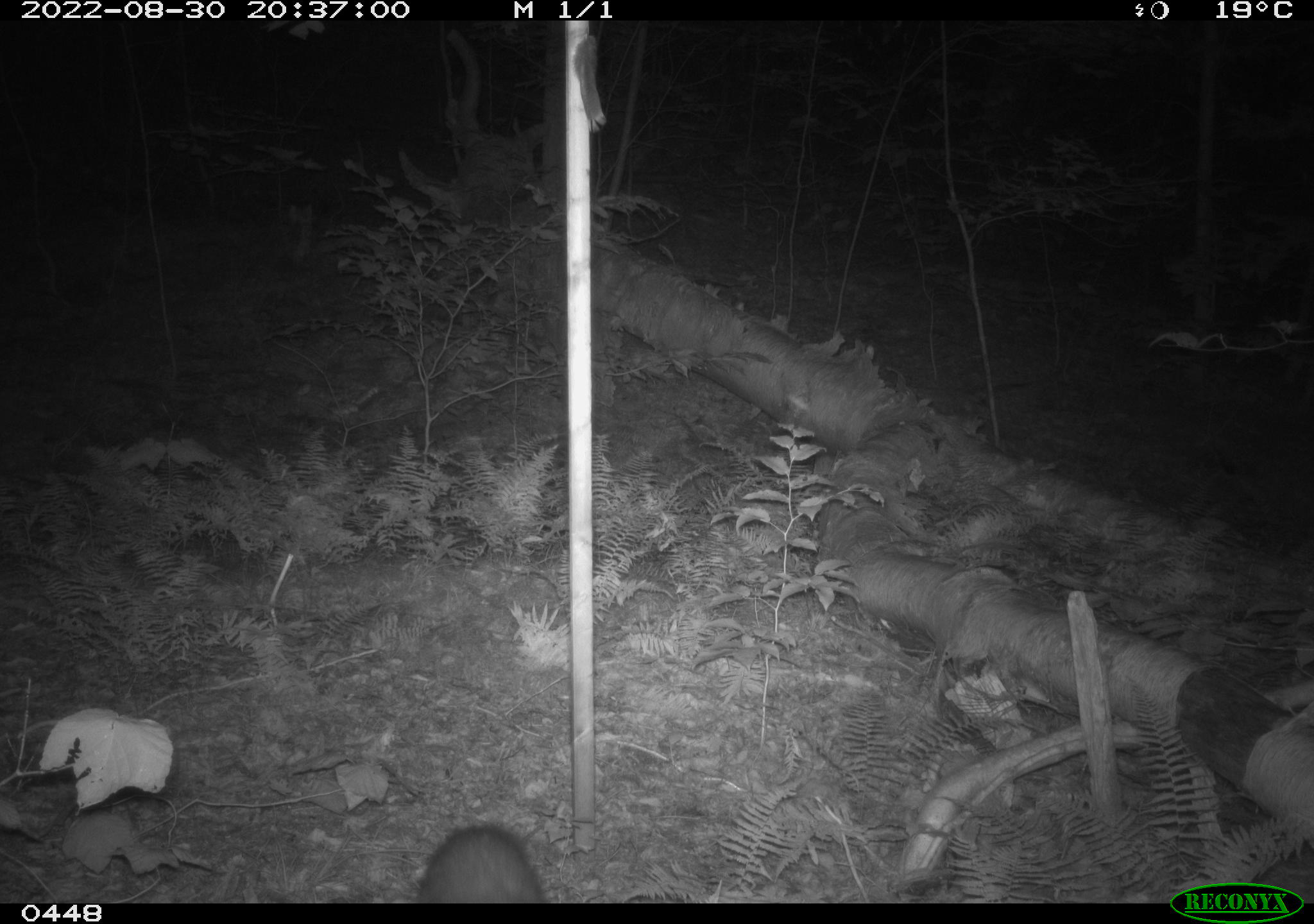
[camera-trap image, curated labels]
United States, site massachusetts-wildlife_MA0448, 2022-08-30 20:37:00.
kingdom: Animalia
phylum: Chordata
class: Mammalia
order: Carnivora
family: Procyonidae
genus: Procyon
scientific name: Procyon lotor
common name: raccoon